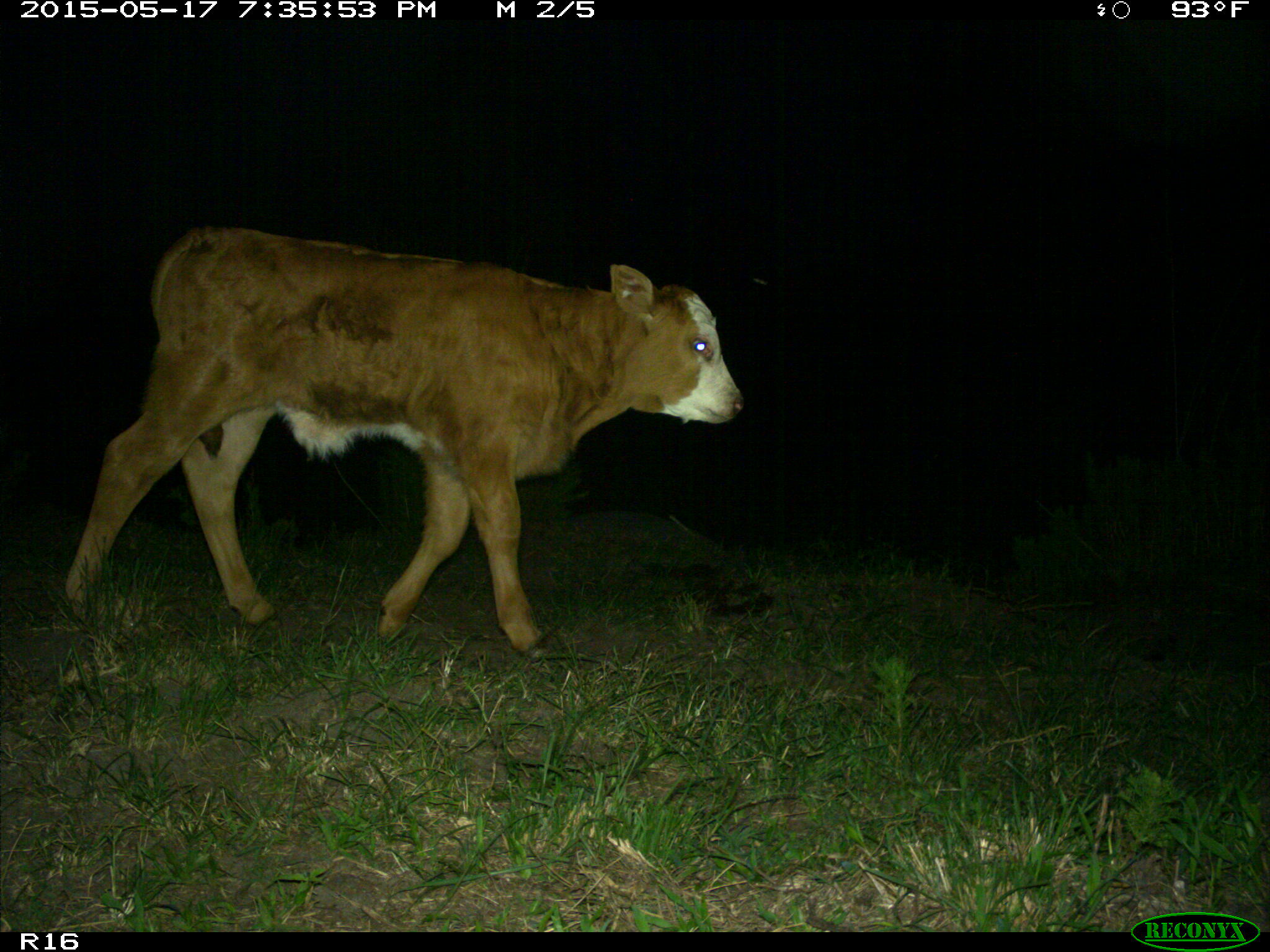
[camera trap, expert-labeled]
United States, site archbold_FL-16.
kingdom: Animalia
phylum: Chordata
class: Mammalia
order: Artiodactyla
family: Bovidae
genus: Bos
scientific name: Bos taurus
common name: domestic cow